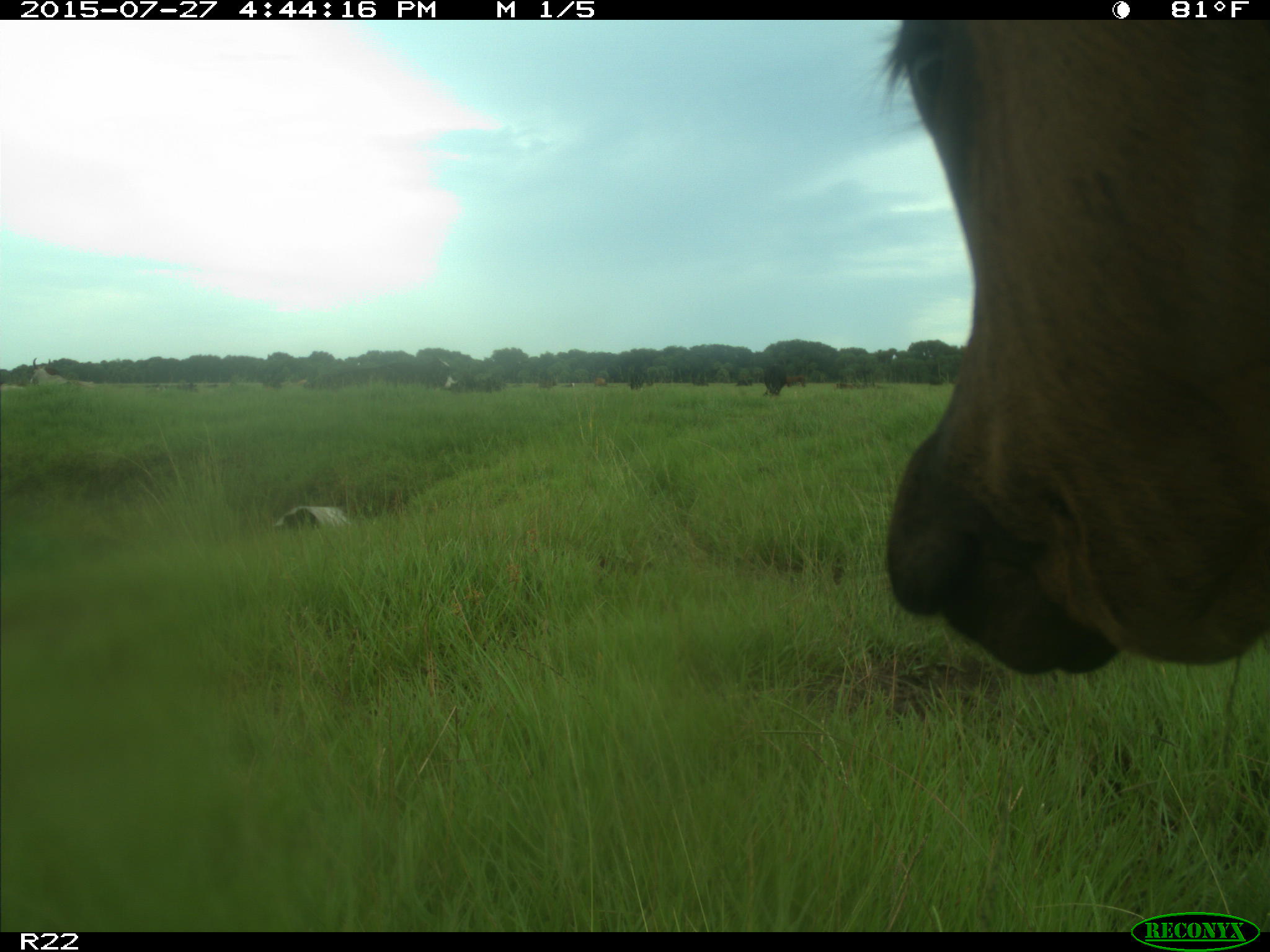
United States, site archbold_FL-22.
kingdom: Animalia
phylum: Chordata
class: Mammalia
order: Artiodactyla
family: Bovidae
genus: Bos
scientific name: Bos taurus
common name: domestic cow